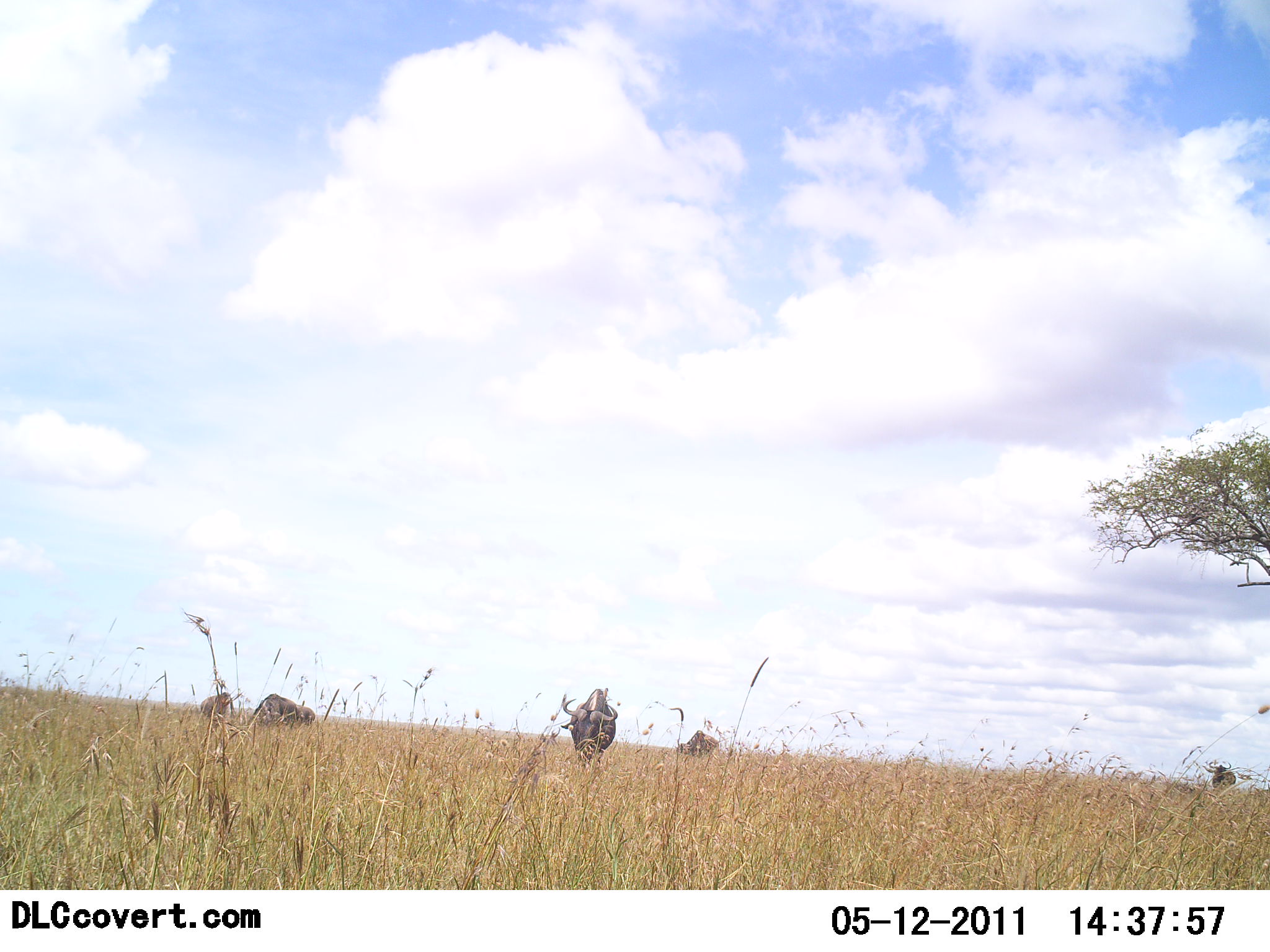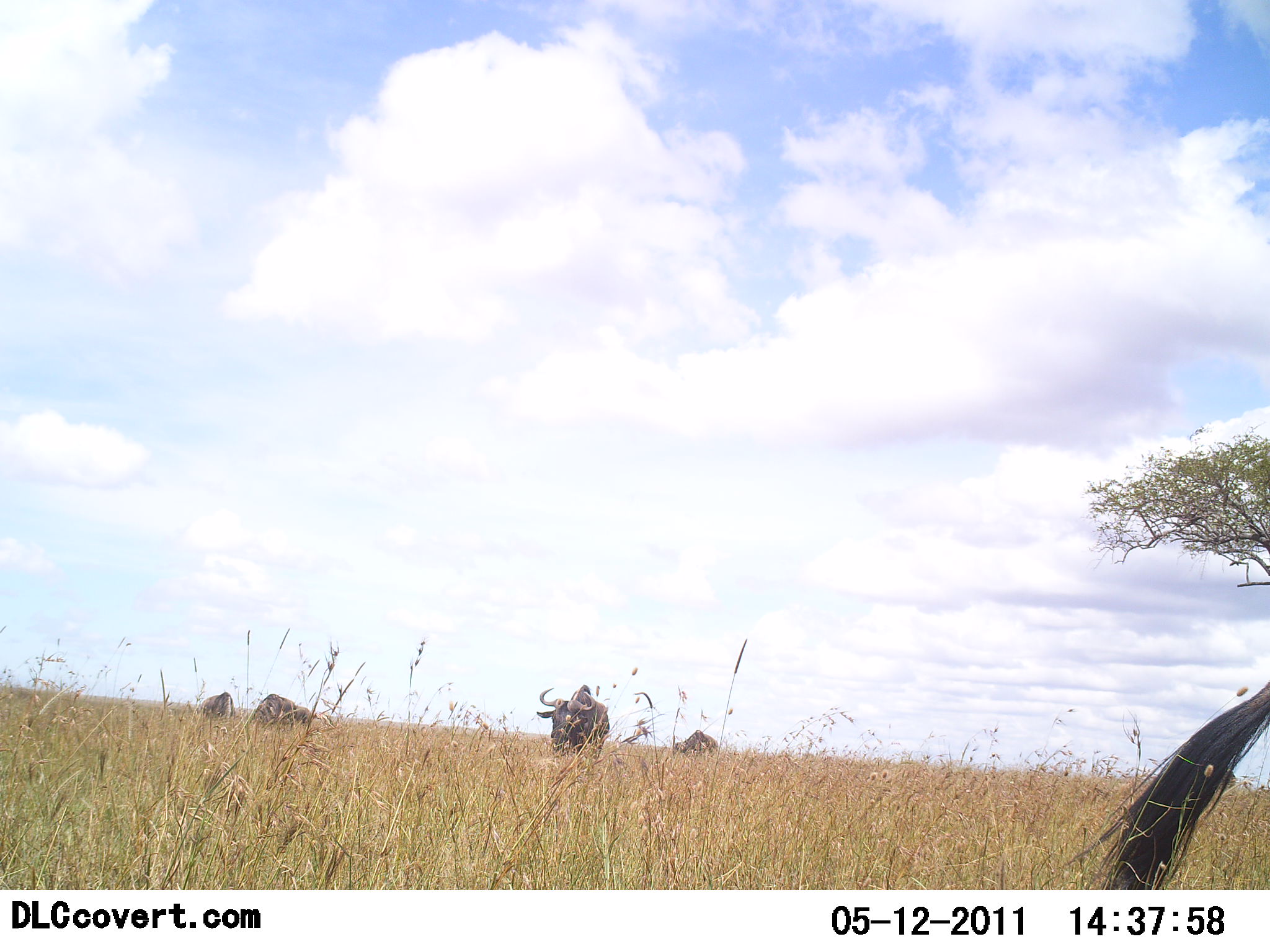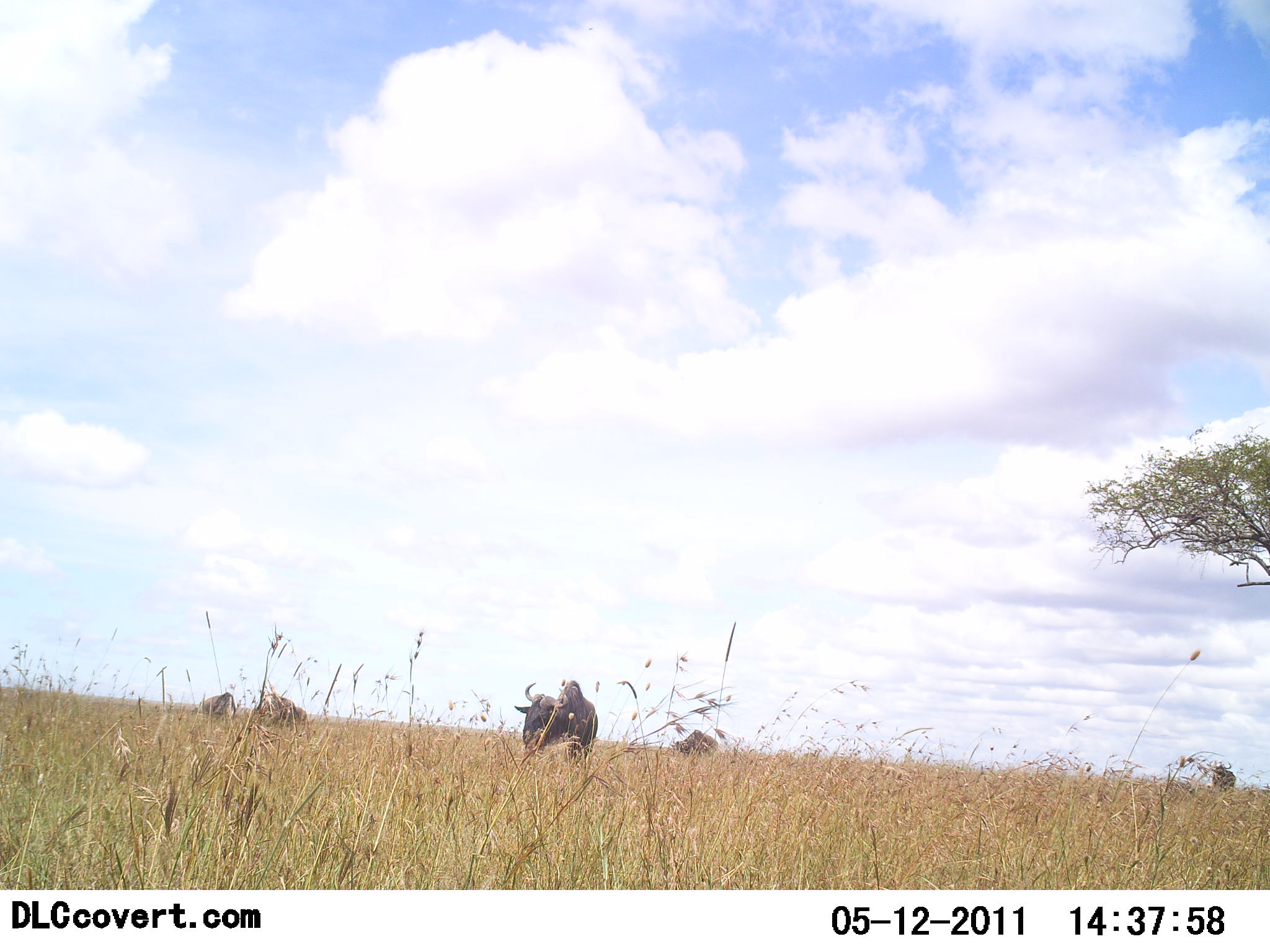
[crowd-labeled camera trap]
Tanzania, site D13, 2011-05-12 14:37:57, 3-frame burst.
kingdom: Animalia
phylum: Chordata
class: Mammalia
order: Artiodactyla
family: Bovidae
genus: Connochaetes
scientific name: Connochaetes taurinus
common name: blue wildebeest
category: wildebeest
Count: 5.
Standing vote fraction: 33%.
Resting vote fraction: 0%.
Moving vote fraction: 50%.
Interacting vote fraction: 0%.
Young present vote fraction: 0%.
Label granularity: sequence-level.